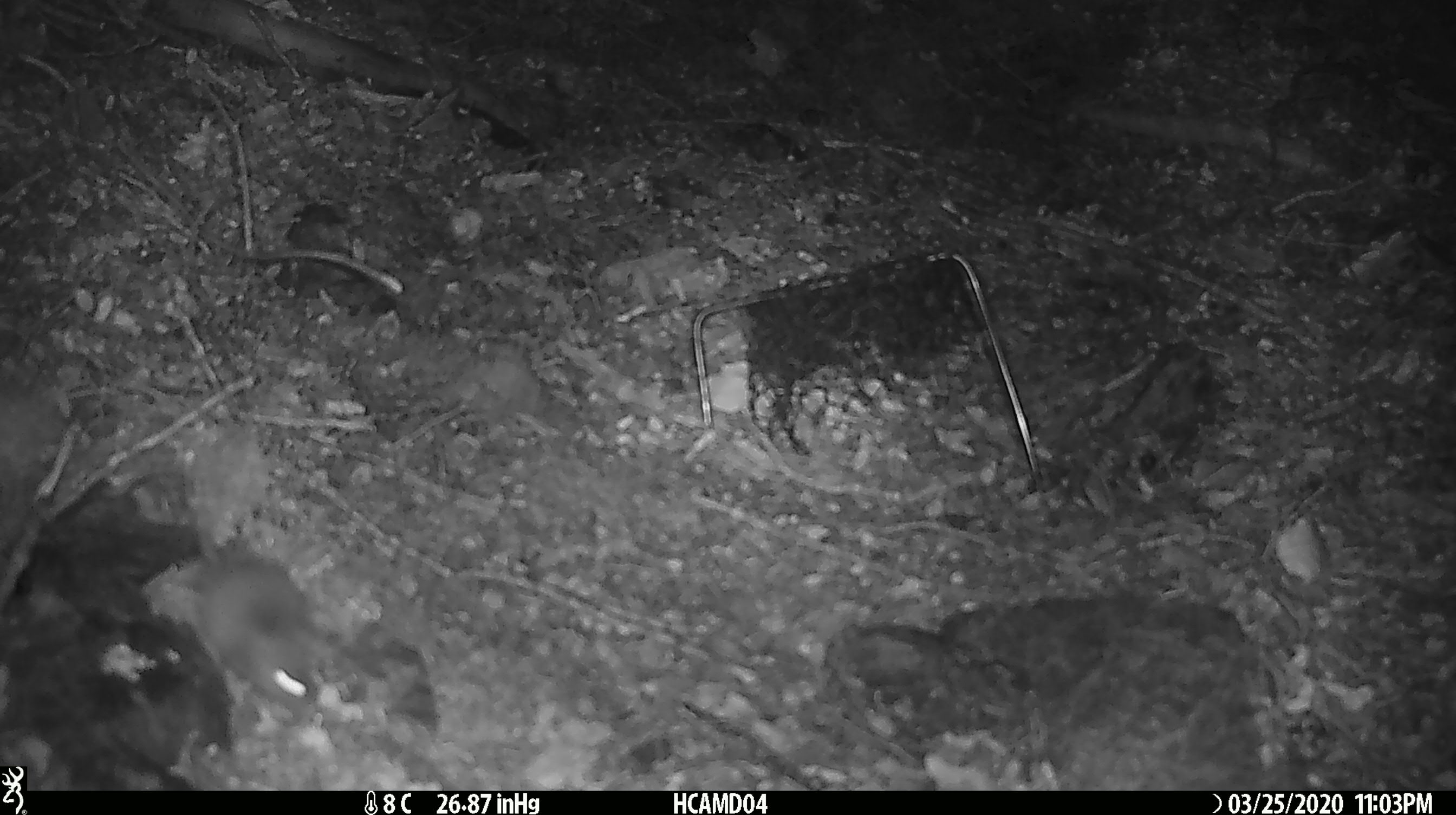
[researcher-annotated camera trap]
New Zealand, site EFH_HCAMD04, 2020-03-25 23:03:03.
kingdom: Animalia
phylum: Chordata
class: Mammalia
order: Rodentia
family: Muridae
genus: Mus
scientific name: Mus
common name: mouse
Mouse (Mus).